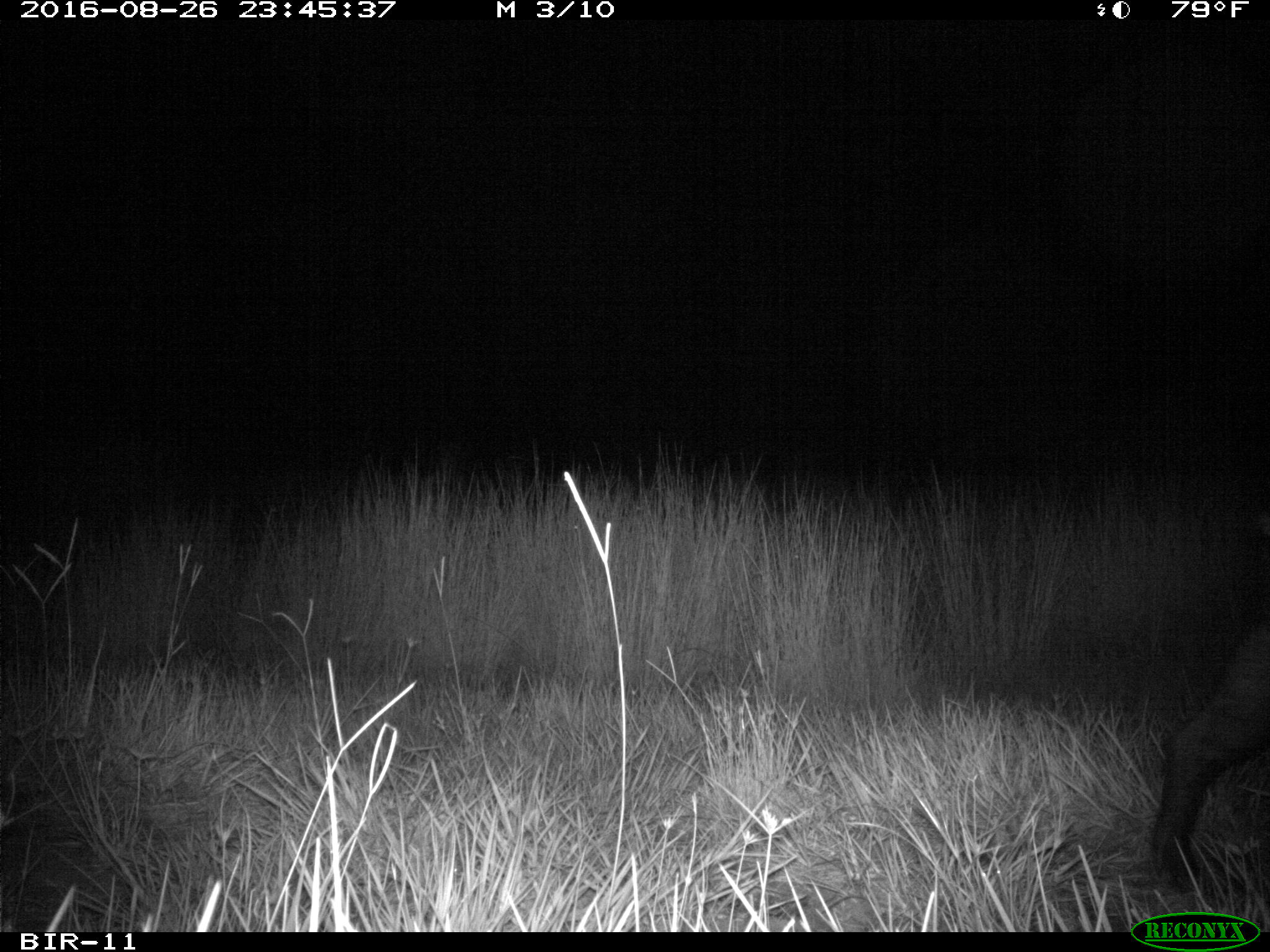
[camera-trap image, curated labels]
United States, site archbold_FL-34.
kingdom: Animalia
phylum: Chordata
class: Mammalia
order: Artiodactyla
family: Suidae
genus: Sus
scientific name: Sus scrofa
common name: wild boar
Sus scrofa (wild boar).